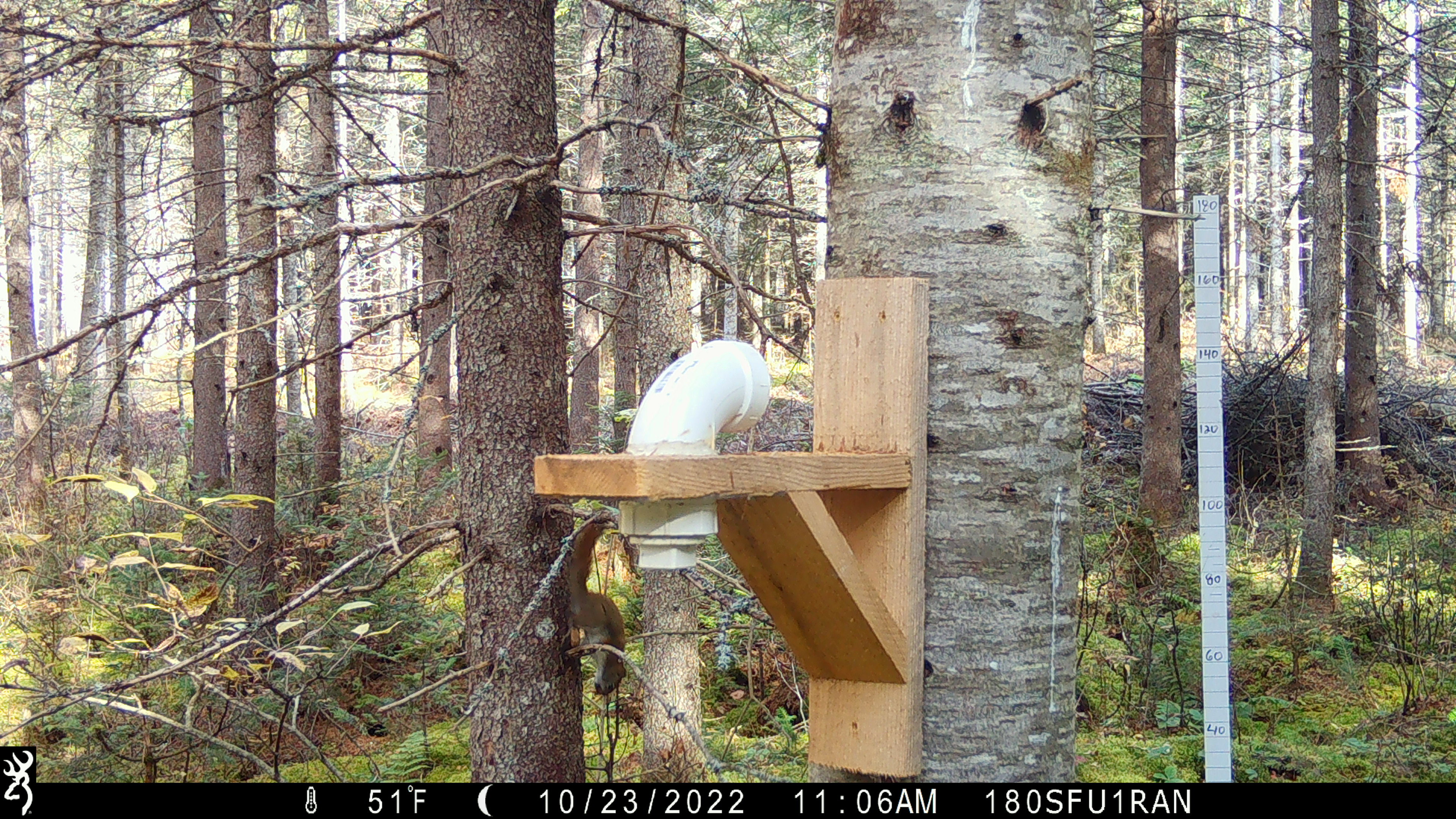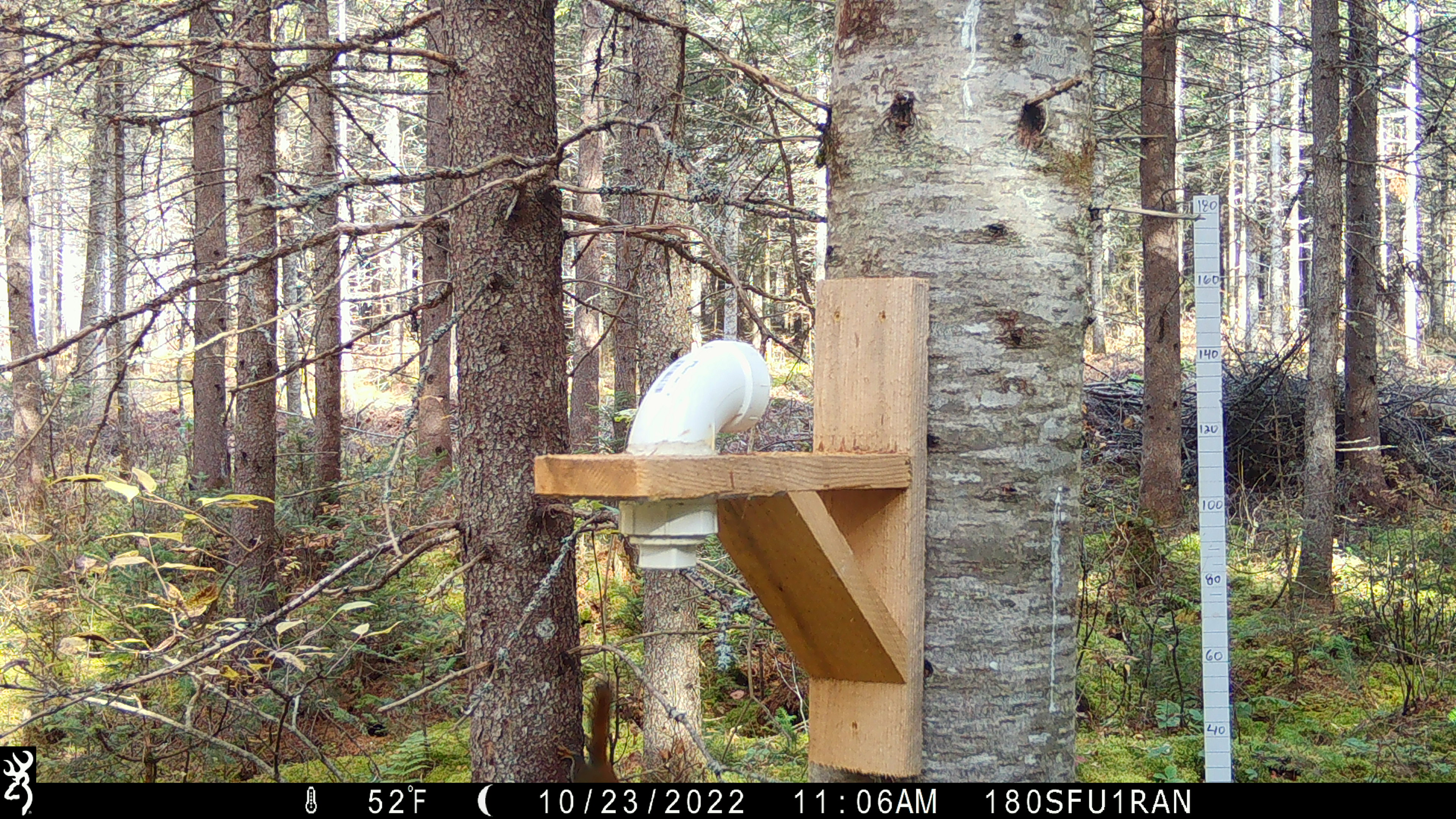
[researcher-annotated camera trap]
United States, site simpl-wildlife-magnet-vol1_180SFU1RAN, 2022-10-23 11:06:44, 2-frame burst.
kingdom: Animalia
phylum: Chordata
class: Mammalia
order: Rodentia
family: Sciuridae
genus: Tamiasciurus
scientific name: Tamiasciurus hudsonicus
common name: red squirrel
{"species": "red squirrel (Tamiasciurus hudsonicus)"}